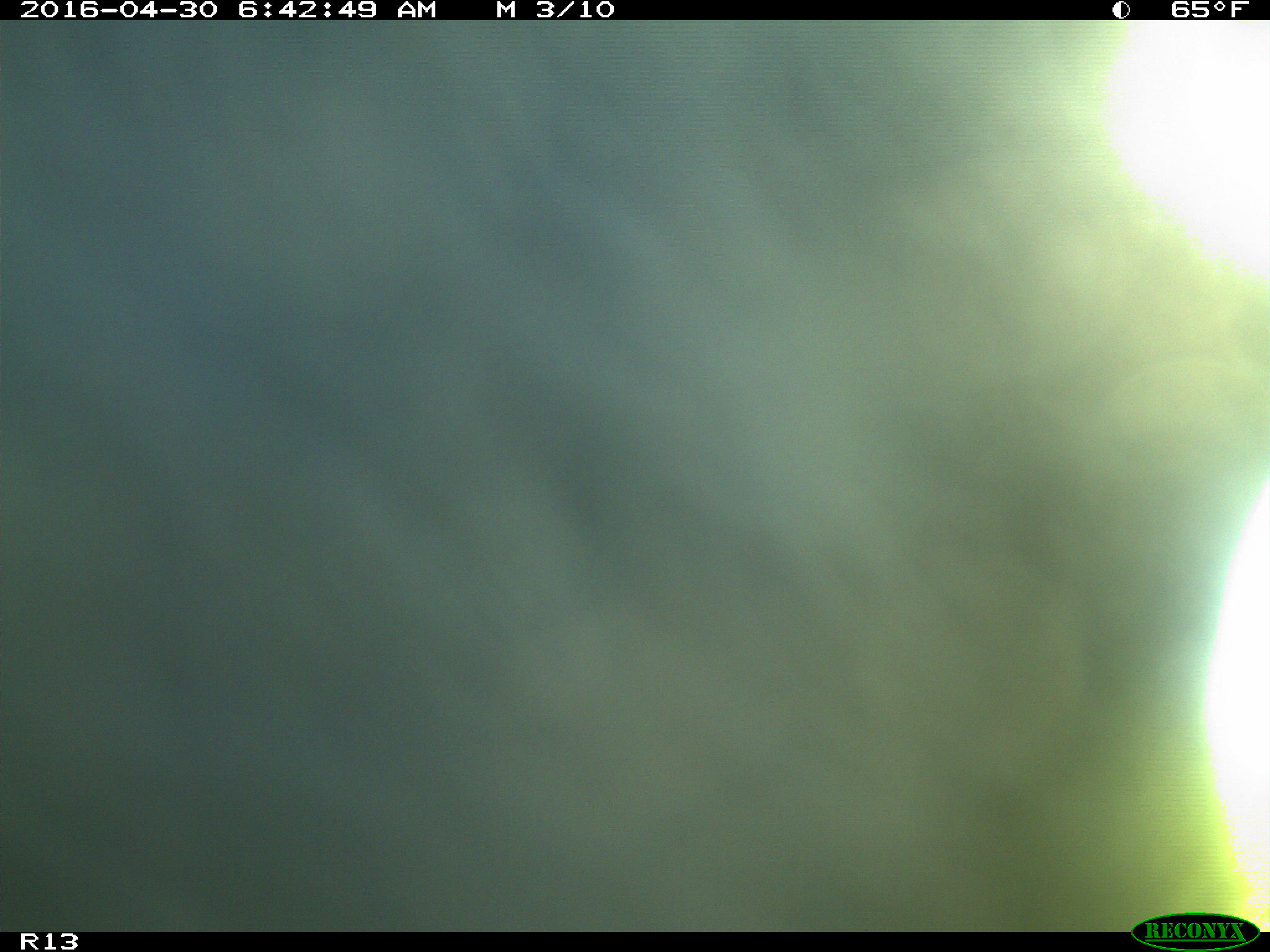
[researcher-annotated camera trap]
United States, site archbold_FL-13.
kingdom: Animalia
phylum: Chordata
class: Mammalia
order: Artiodactyla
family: Bovidae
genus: Bos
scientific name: Bos taurus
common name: domestic cow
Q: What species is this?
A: Bos taurus (domestic cow).